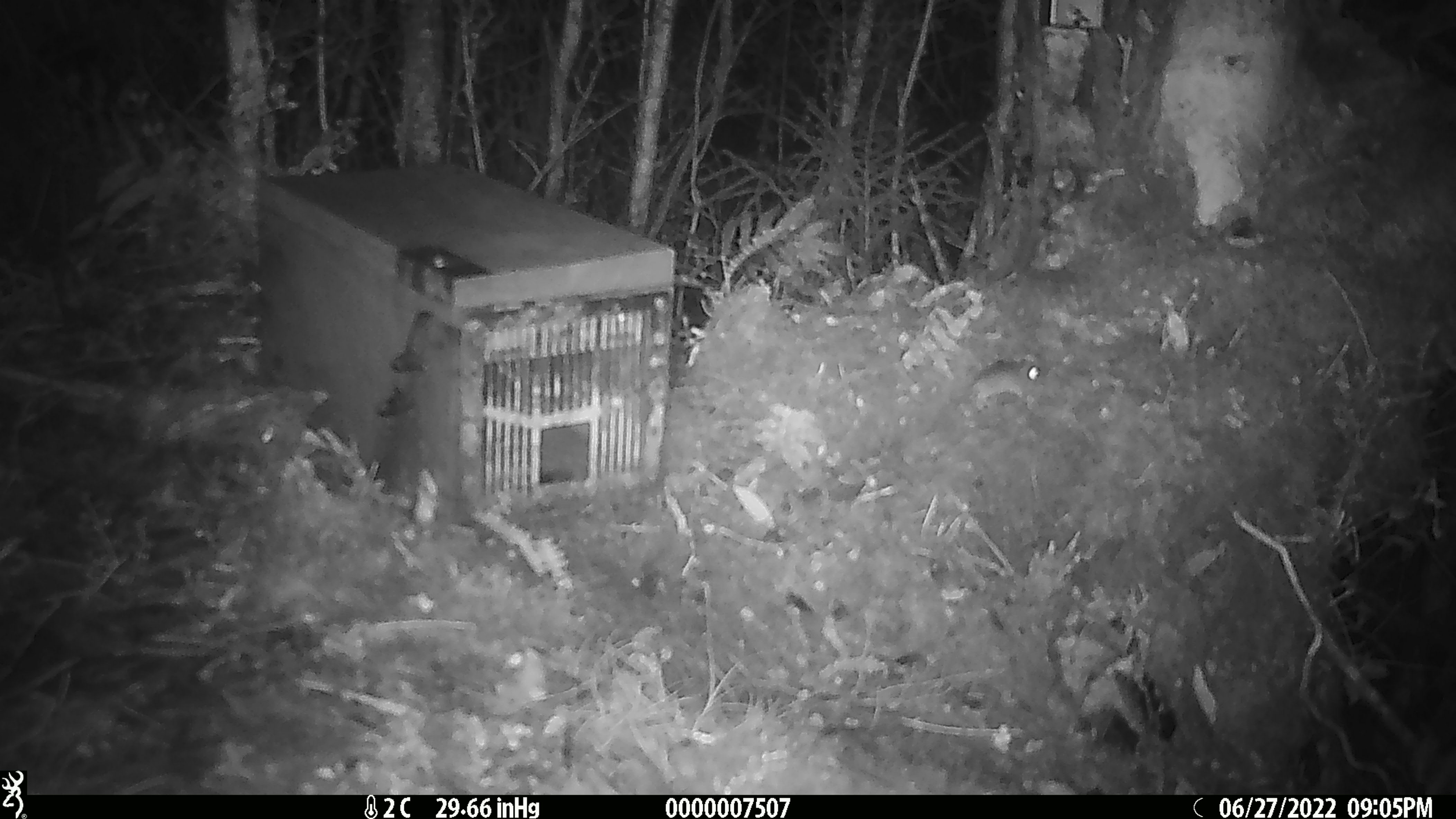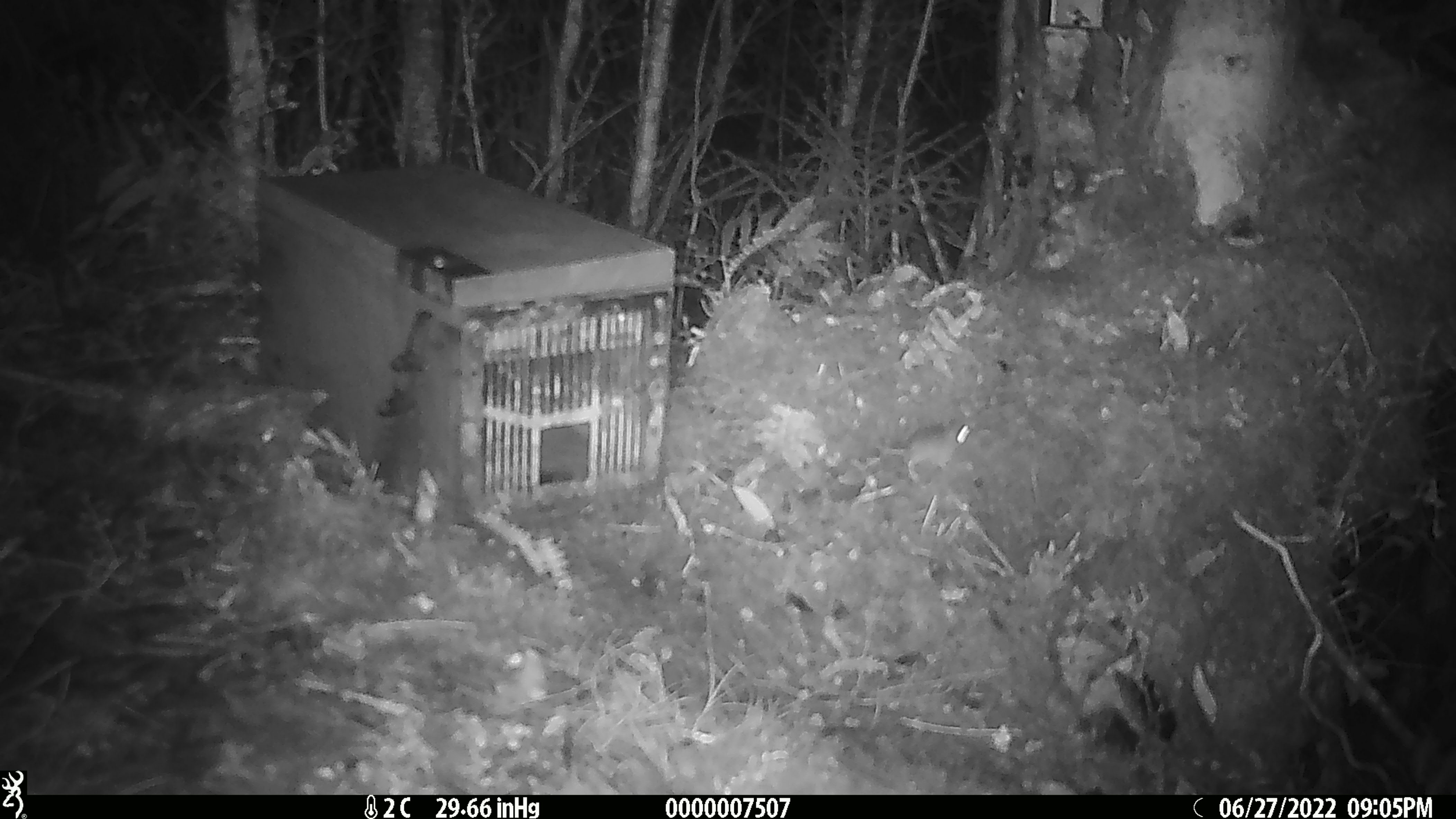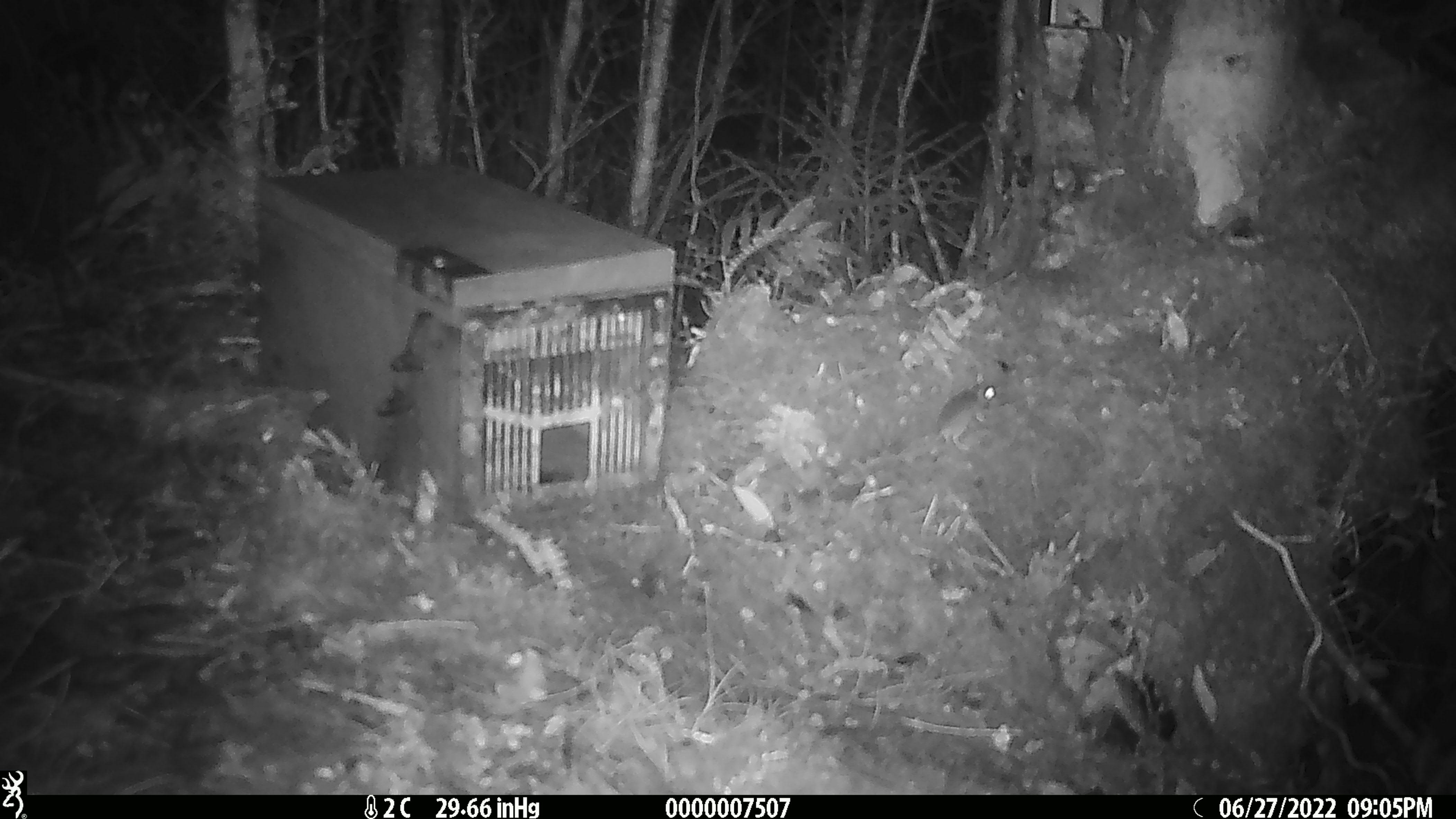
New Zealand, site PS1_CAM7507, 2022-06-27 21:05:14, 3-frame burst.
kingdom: Animalia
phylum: Chordata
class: Mammalia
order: Rodentia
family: Muridae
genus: Mus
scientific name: Mus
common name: mouse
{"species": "mouse (Mus)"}